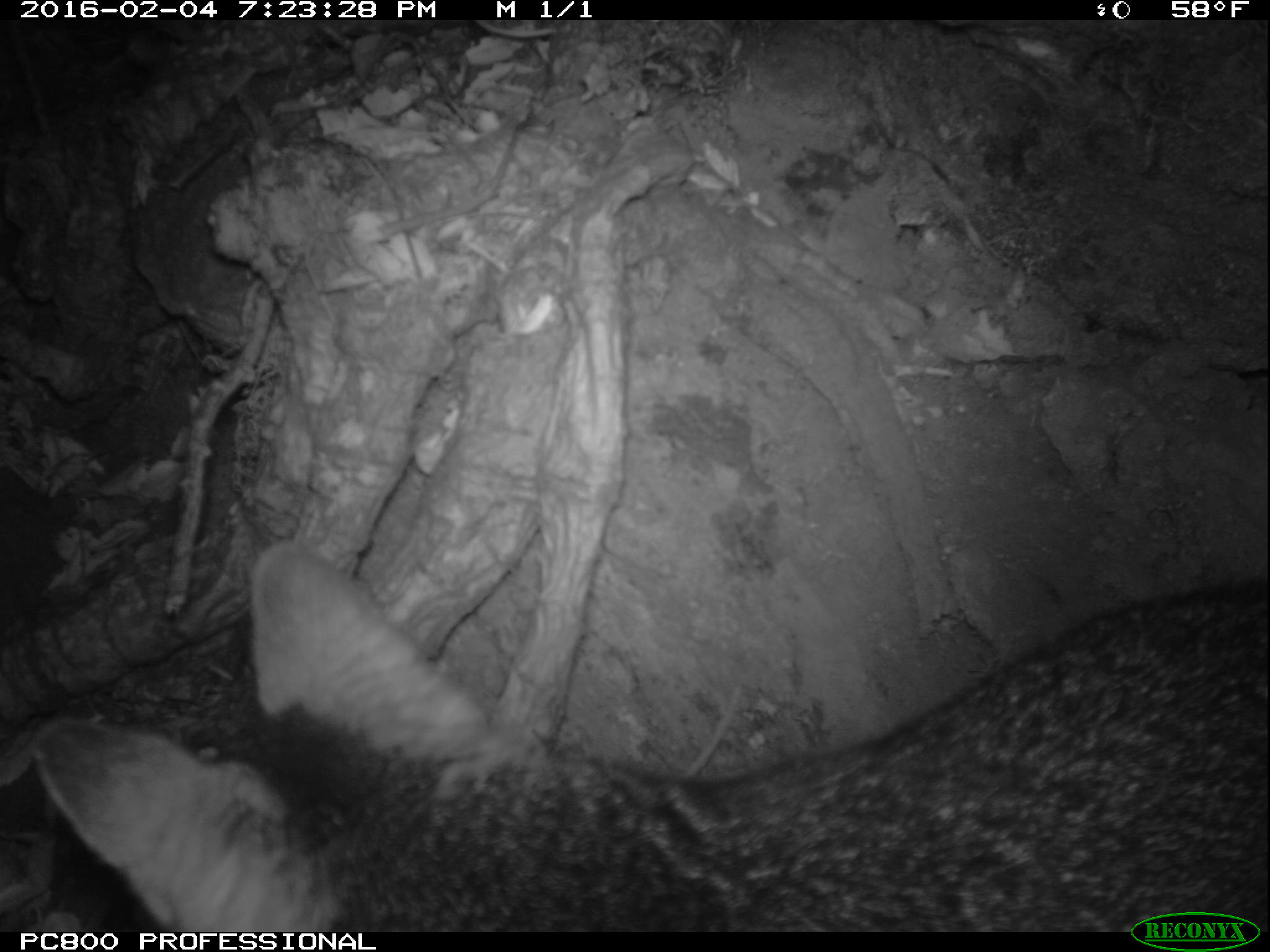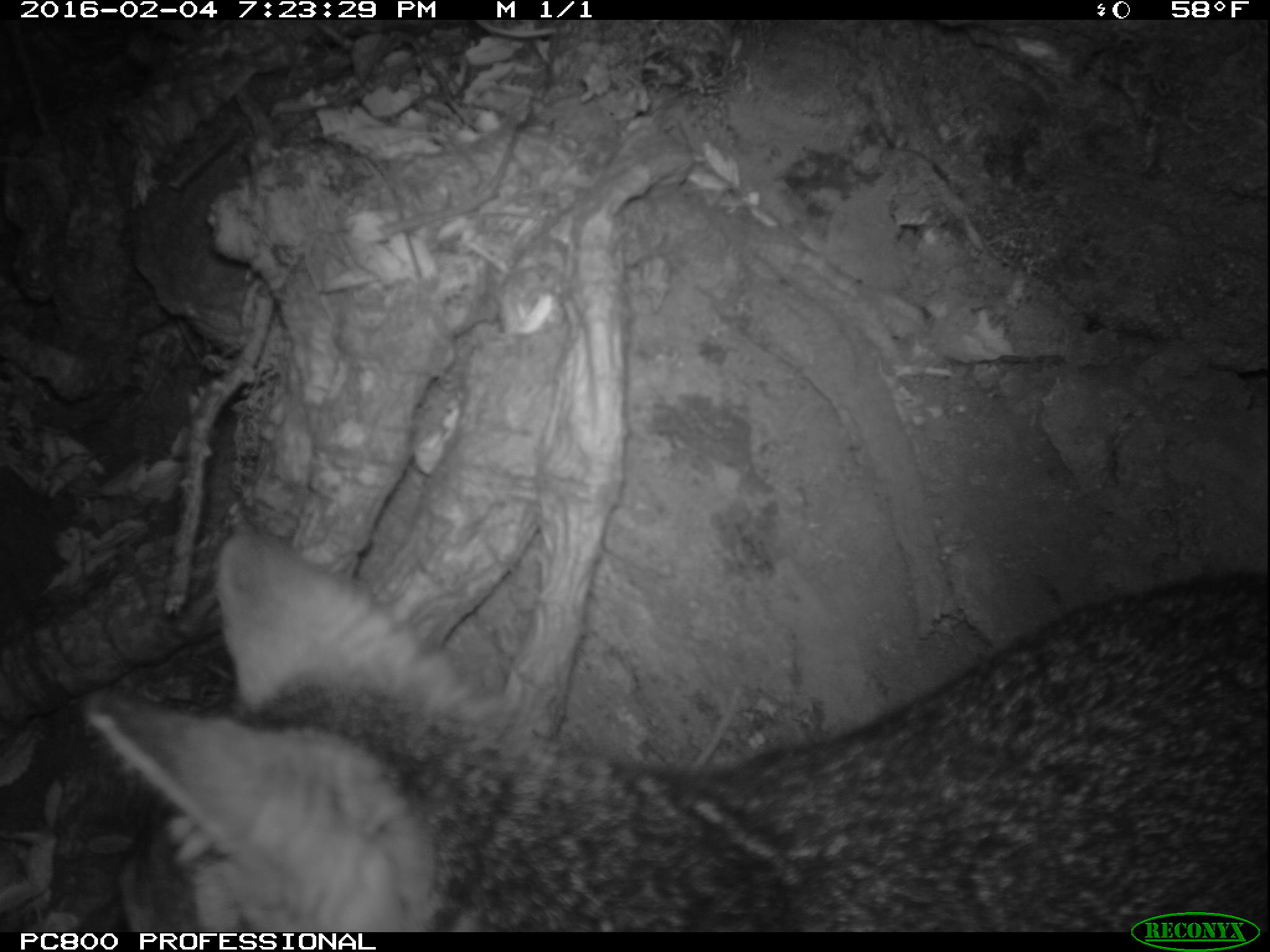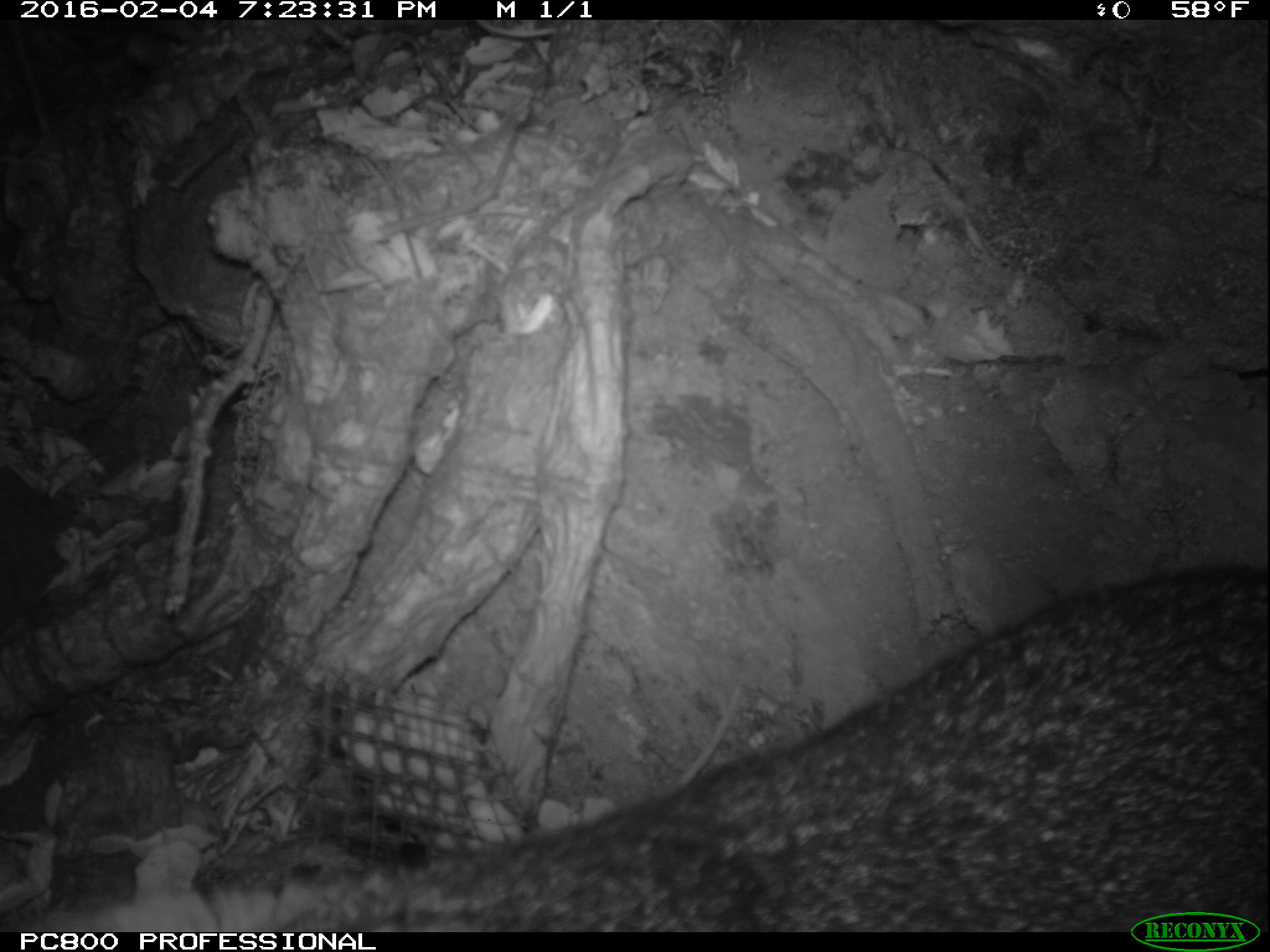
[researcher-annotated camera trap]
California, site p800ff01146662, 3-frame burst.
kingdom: Animalia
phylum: Chordata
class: Mammalia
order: Carnivora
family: Canidae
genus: Urocyon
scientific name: Urocyon littoralis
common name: island fox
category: fox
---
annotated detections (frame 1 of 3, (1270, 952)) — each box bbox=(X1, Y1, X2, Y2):
fox: bbox=(27, 540, 1269, 931)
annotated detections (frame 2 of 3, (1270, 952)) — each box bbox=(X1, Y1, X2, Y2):
fox: bbox=(79, 527, 1268, 930)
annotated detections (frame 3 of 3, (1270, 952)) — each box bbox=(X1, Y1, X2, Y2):
fox: bbox=(36, 565, 1269, 930)